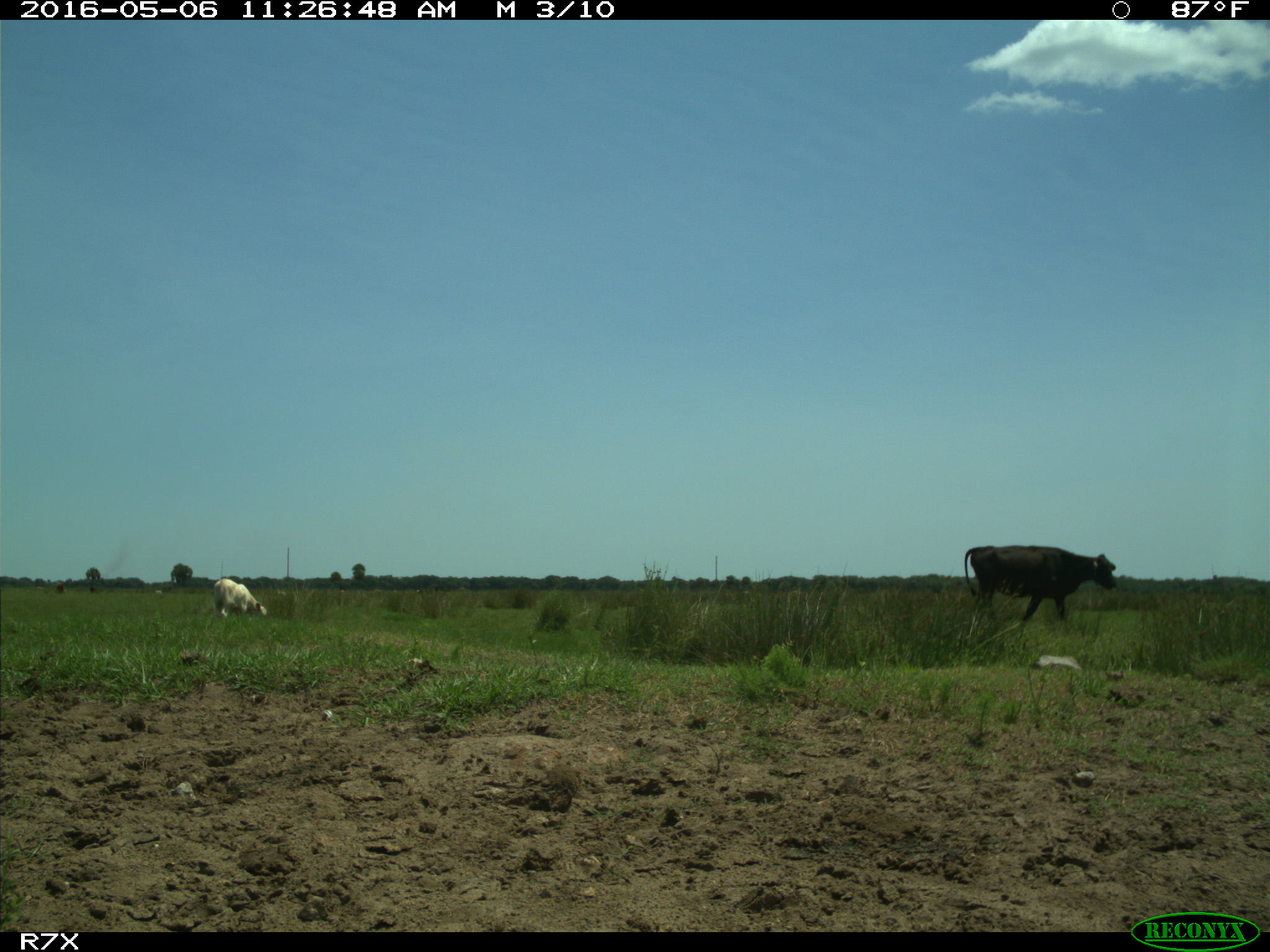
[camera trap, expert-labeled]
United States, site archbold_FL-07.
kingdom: Animalia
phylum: Chordata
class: Mammalia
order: Artiodactyla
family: Bovidae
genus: Bos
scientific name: Bos taurus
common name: domestic cow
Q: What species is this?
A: Bos taurus (domestic cow).